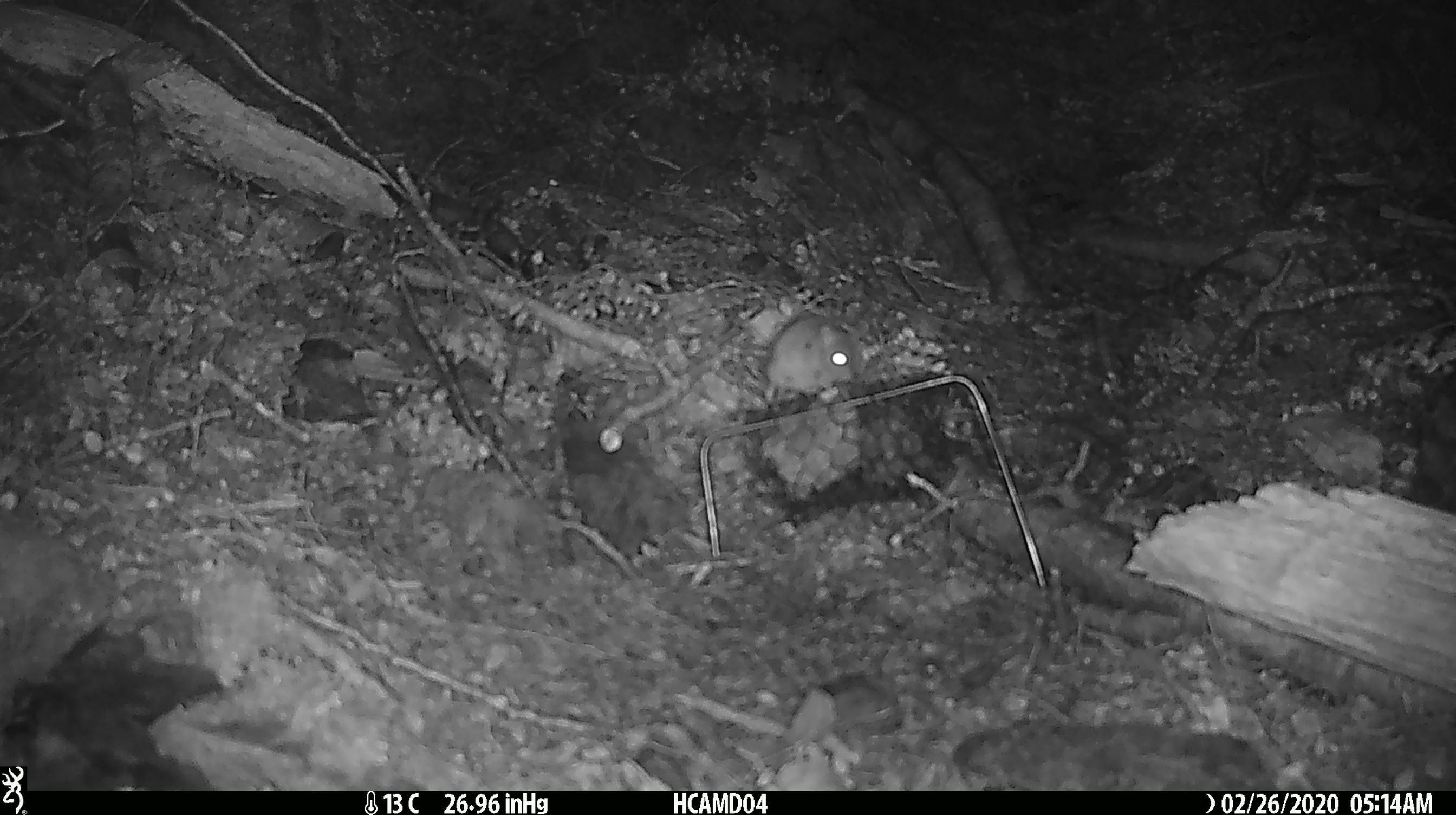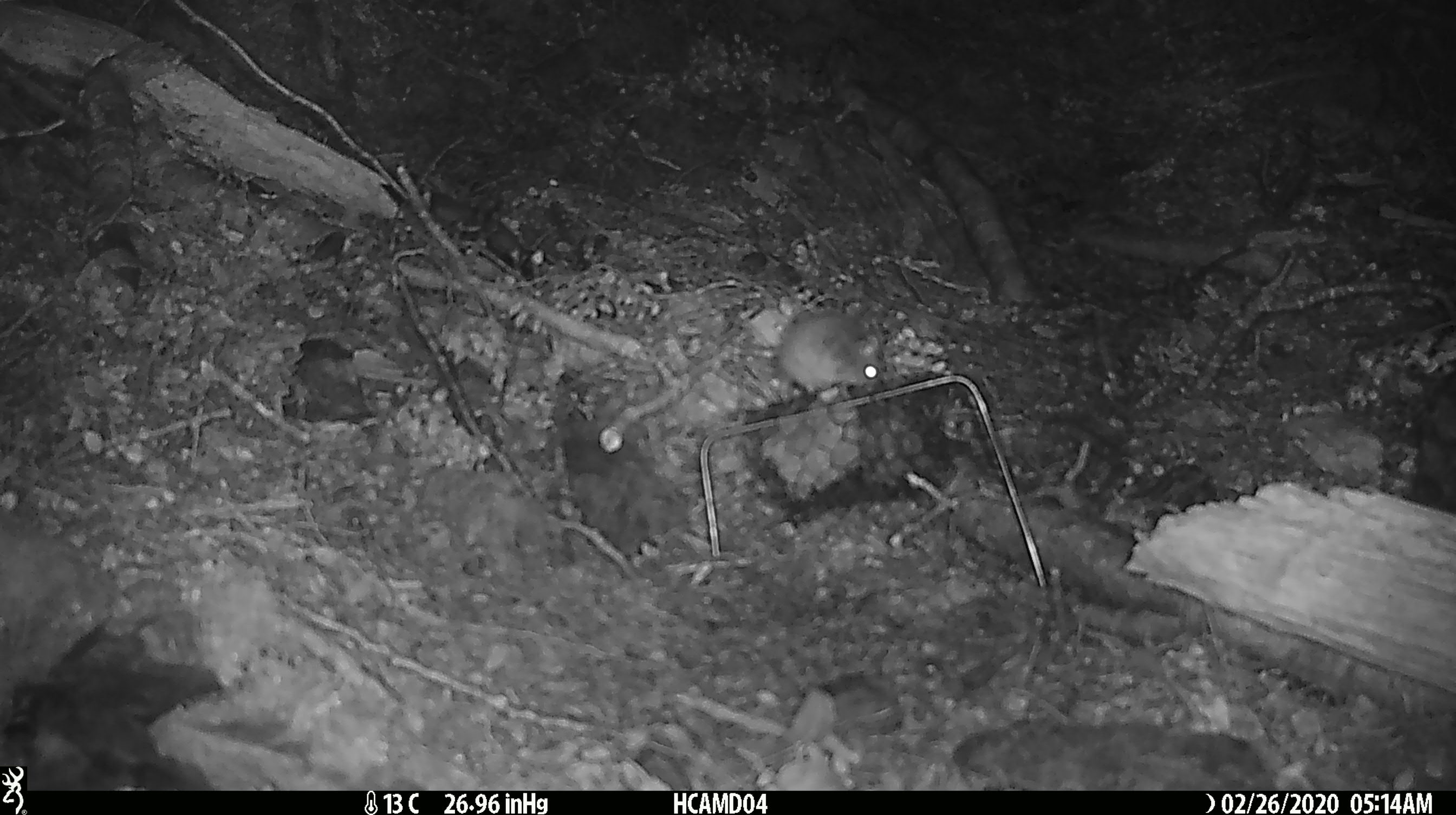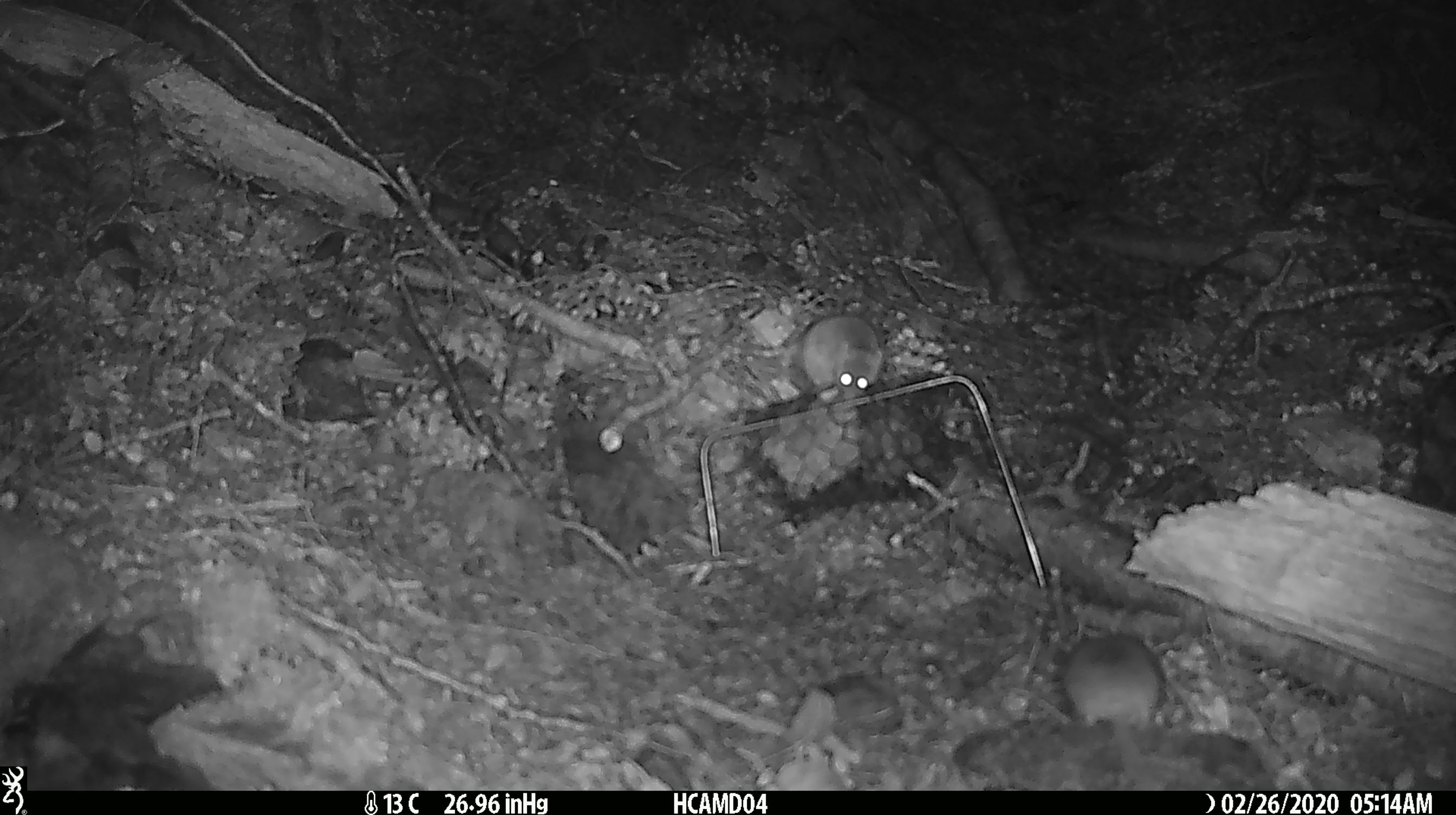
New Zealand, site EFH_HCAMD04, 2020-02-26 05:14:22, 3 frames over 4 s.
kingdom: Animalia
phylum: Chordata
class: Mammalia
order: Rodentia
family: Muridae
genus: Mus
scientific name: Mus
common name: mouse